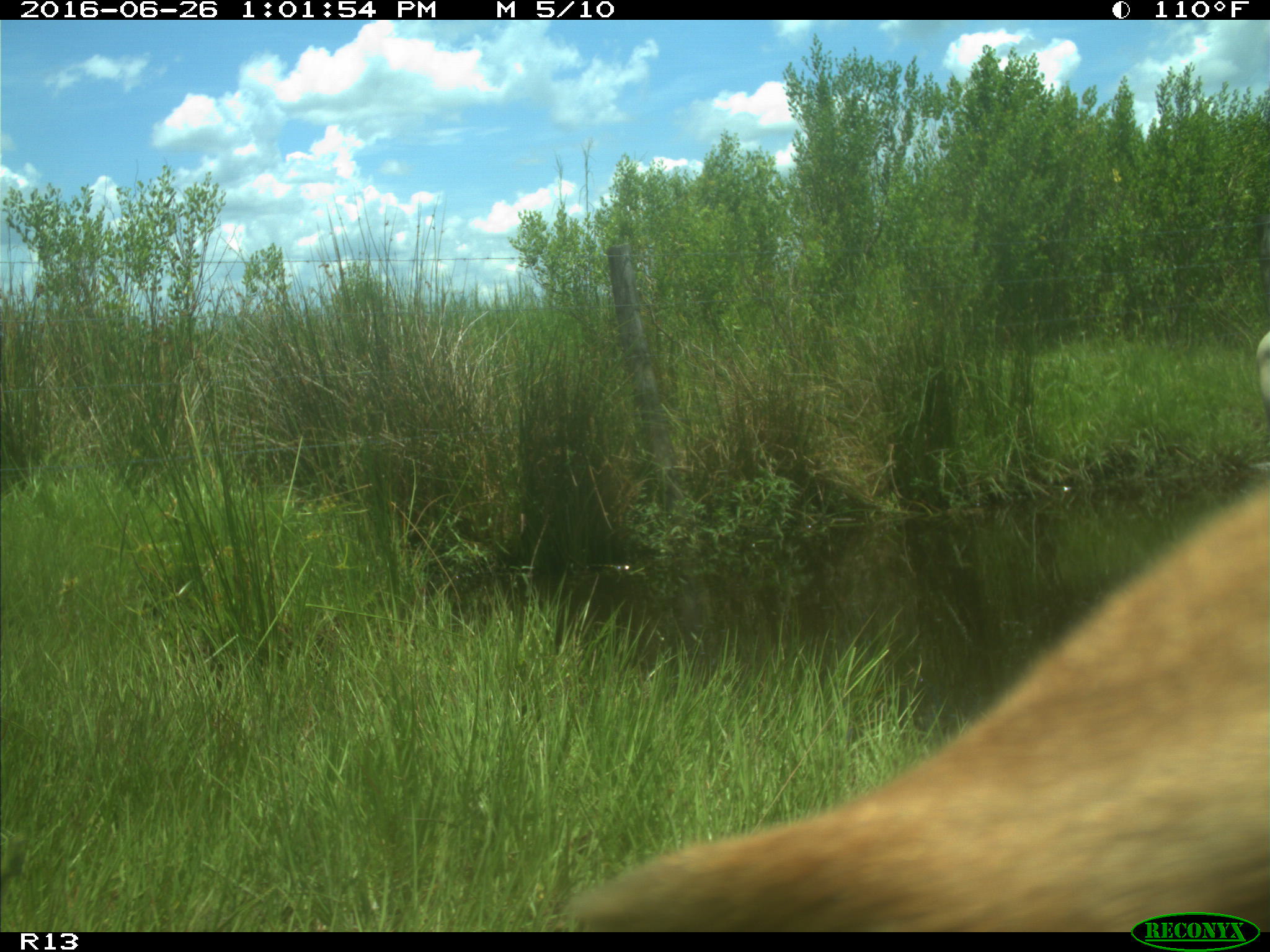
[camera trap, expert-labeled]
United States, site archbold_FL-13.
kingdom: Animalia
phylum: Chordata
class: Mammalia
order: Artiodactyla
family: Bovidae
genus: Bos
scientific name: Bos taurus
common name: domestic cow